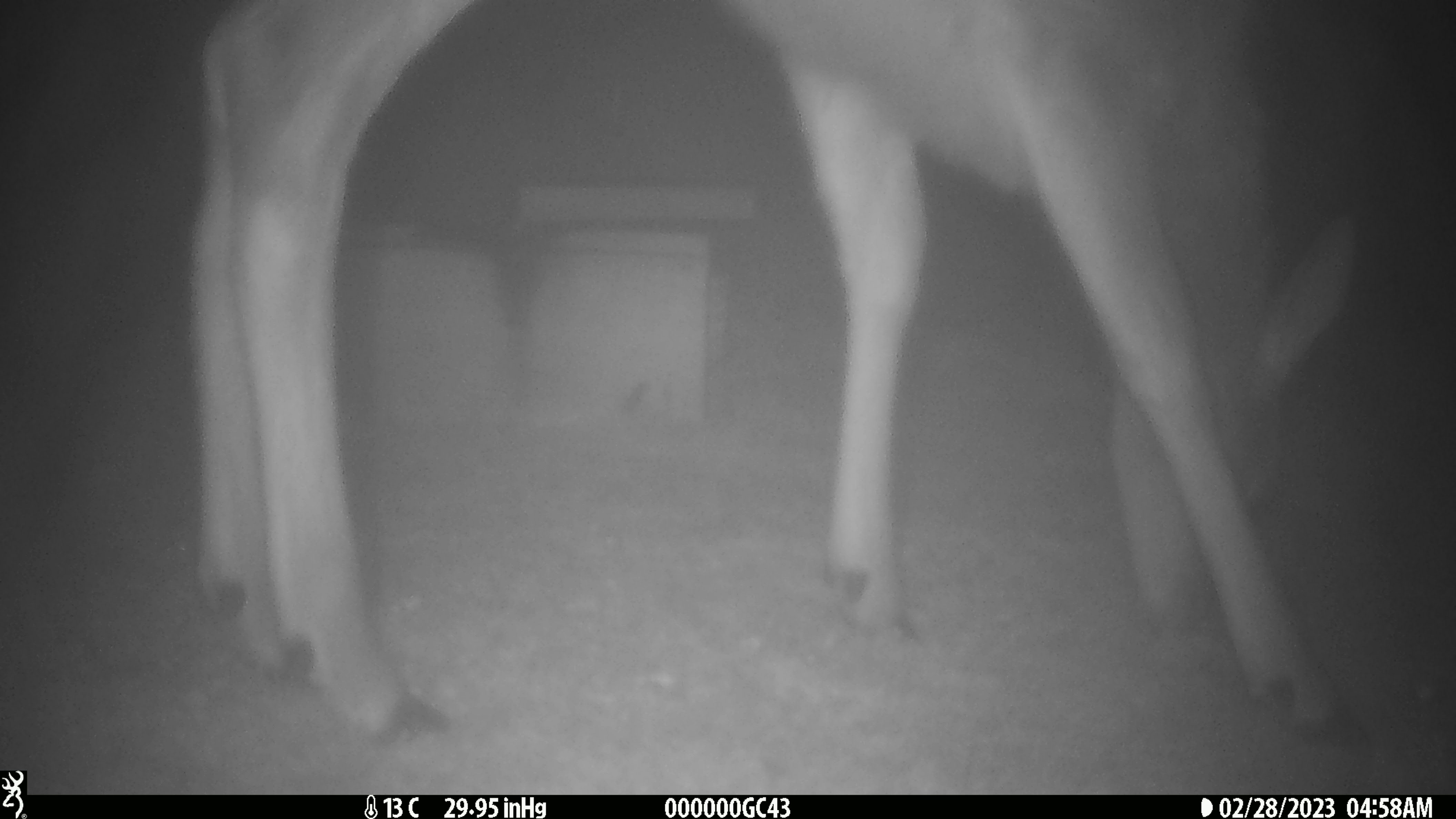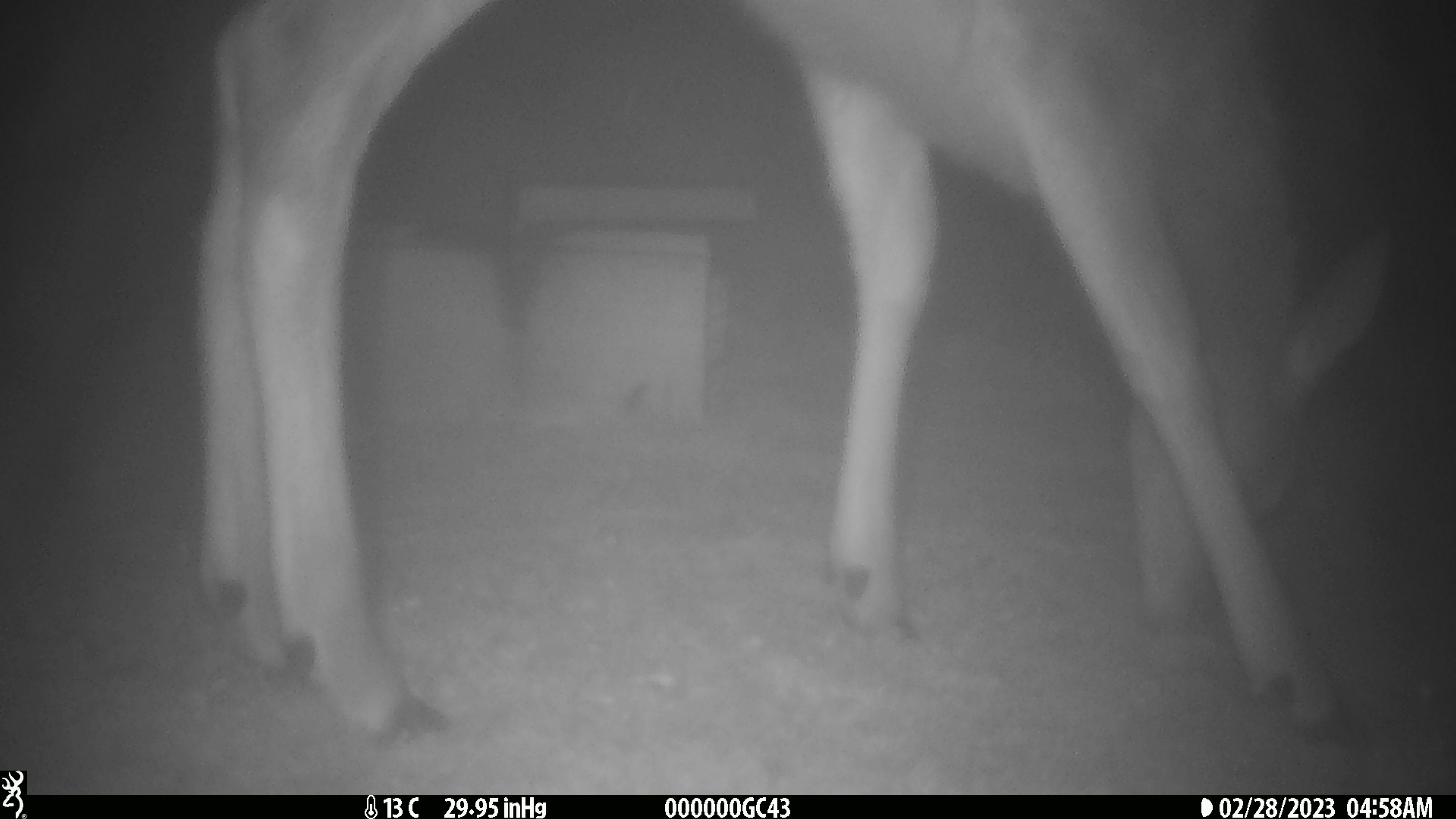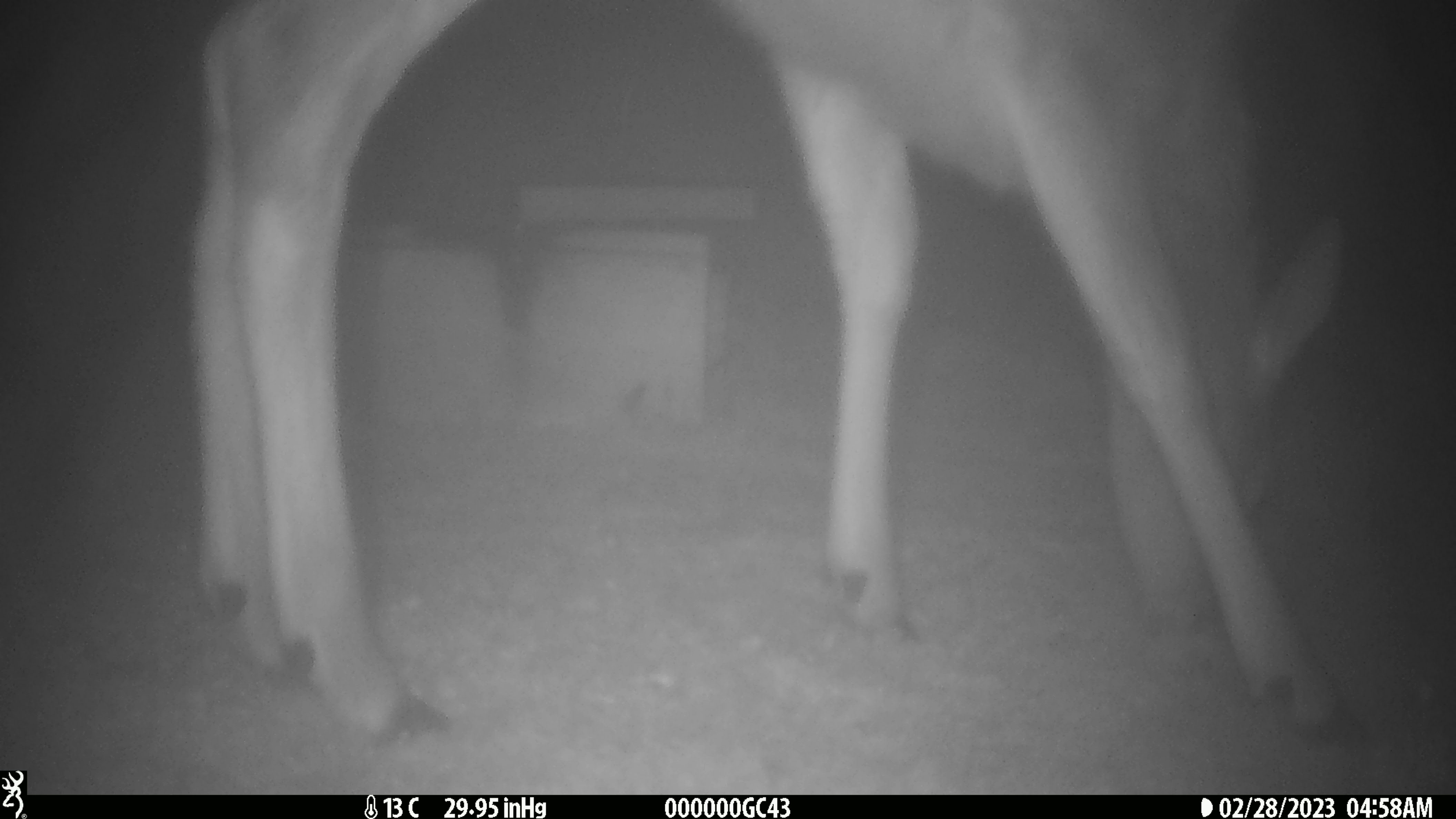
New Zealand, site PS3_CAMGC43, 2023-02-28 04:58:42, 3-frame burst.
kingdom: Animalia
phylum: Chordata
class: Mammalia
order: Artiodactyla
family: Cervidae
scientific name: Cervidae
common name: deer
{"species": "deer (Cervidae)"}